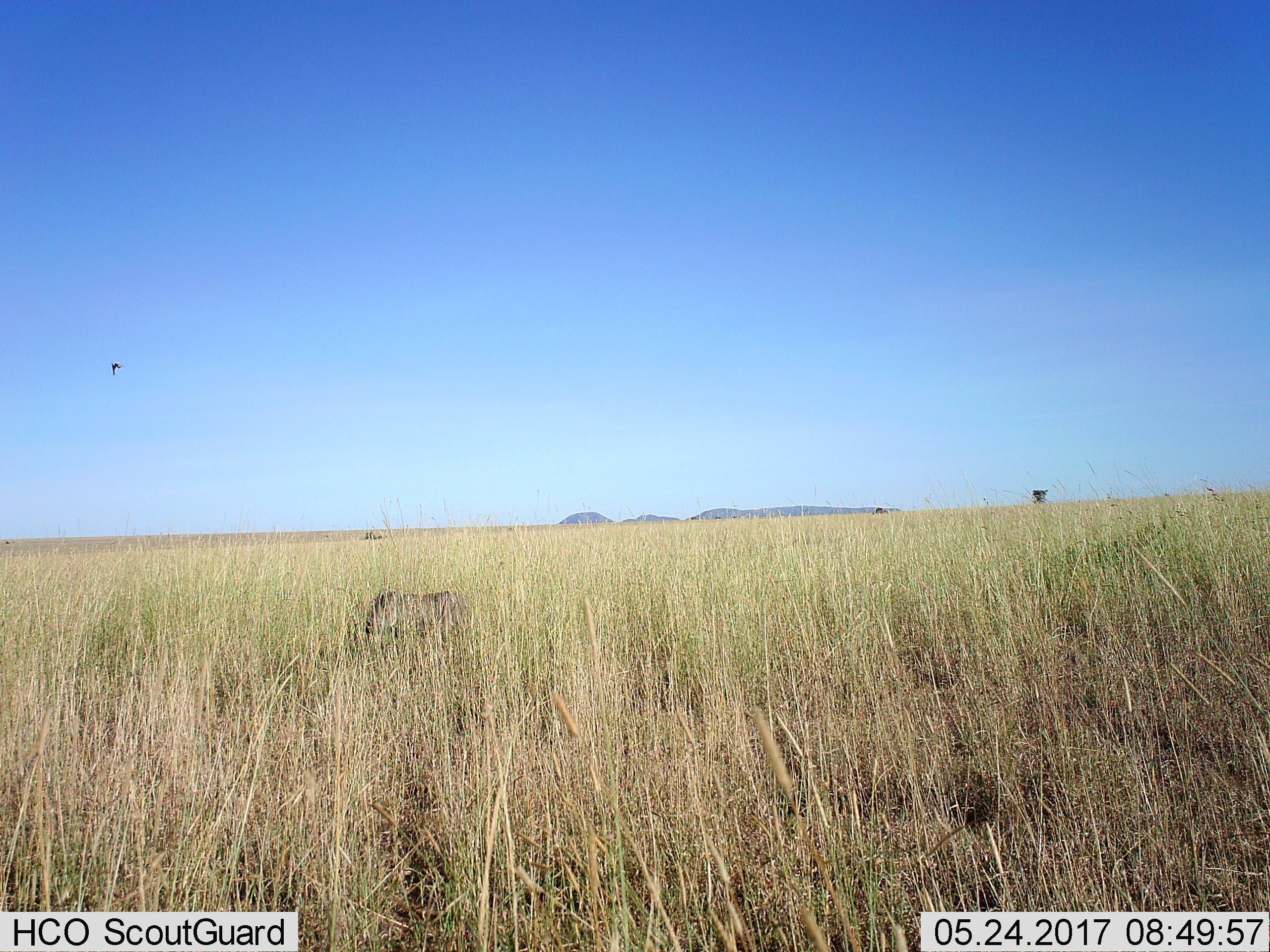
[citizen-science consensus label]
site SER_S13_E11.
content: unidentified animal